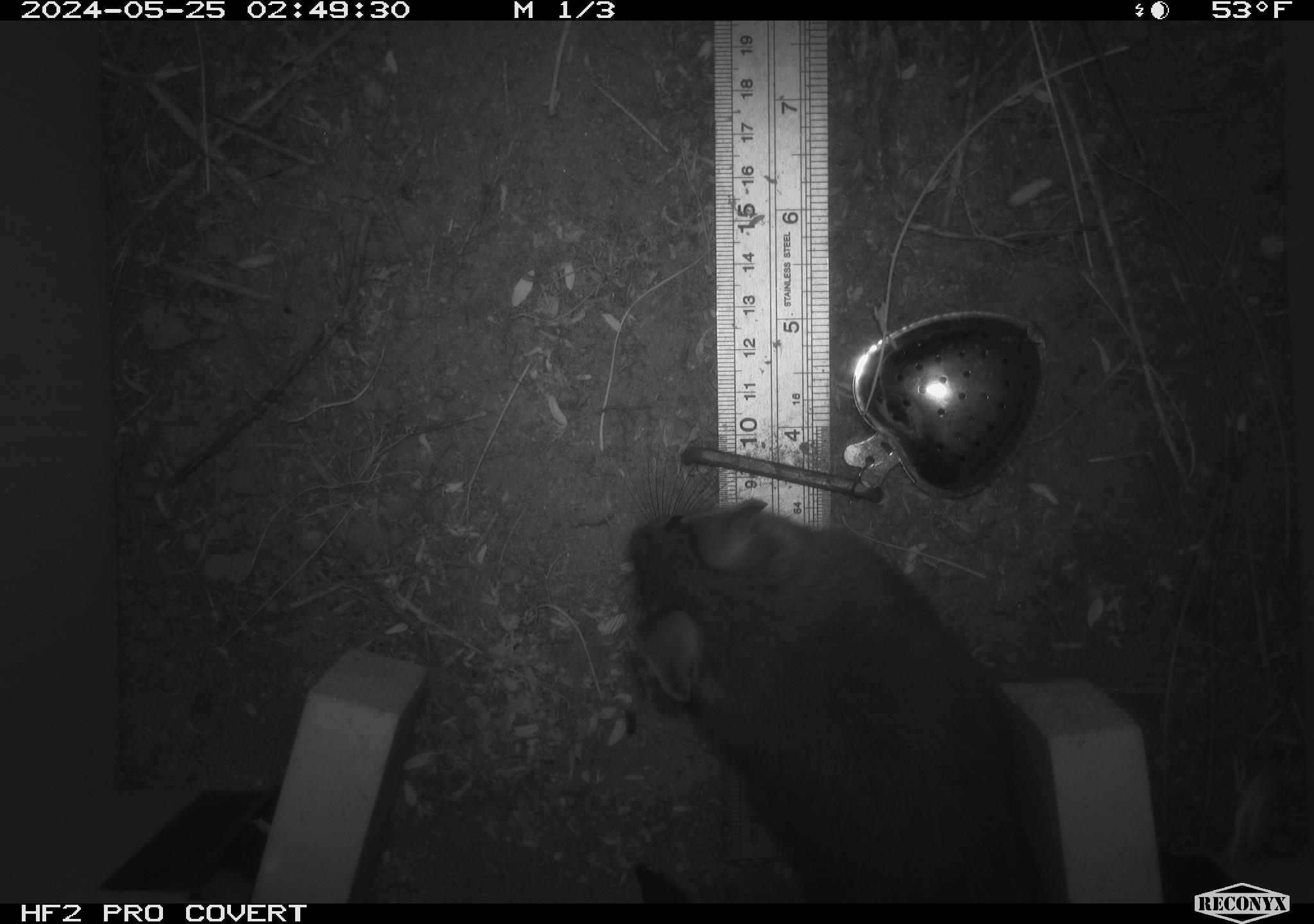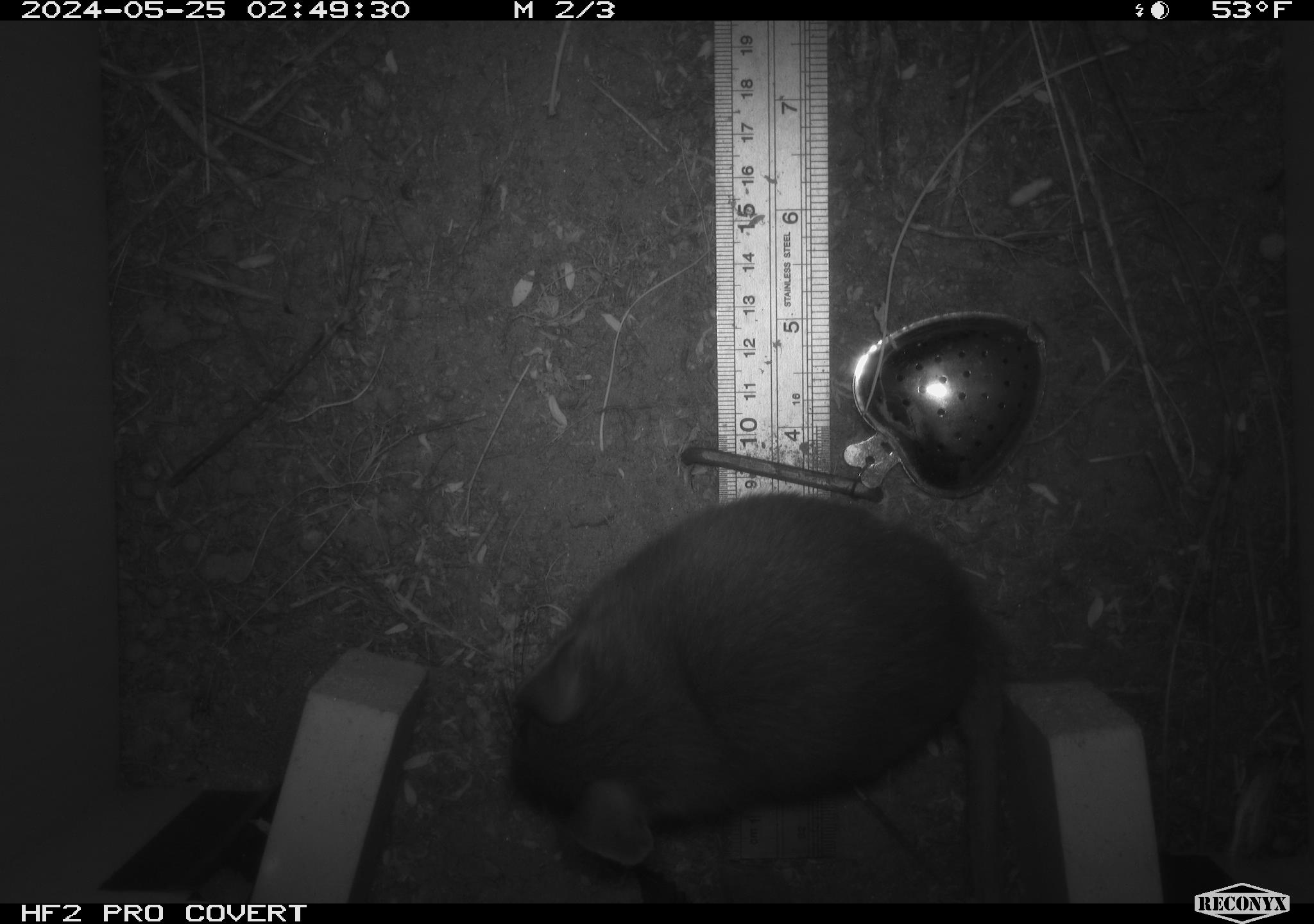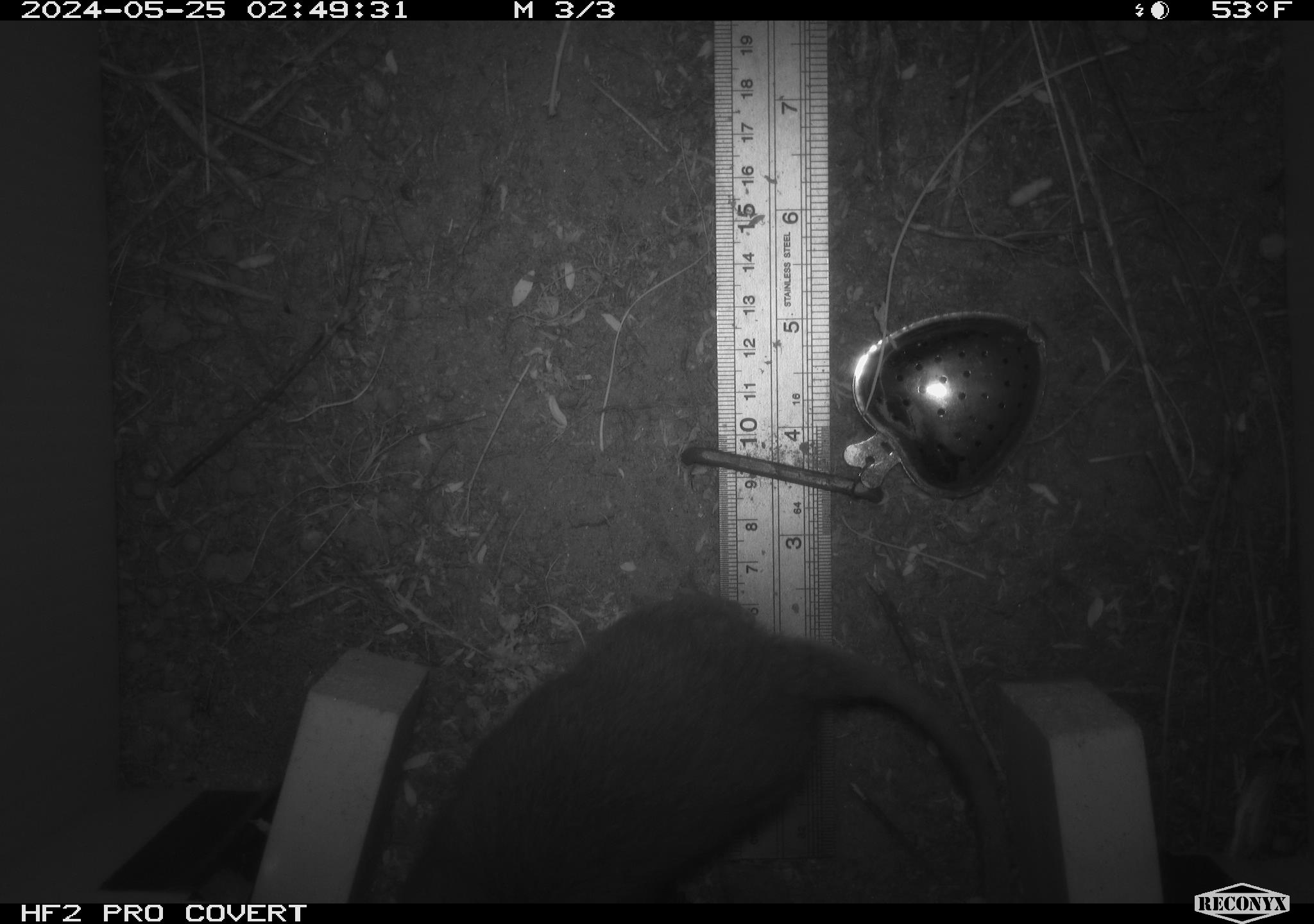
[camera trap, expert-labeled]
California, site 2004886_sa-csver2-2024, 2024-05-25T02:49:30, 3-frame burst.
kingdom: Animalia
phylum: Chordata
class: Mammalia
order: Rodentia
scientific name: Rodentia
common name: rodent